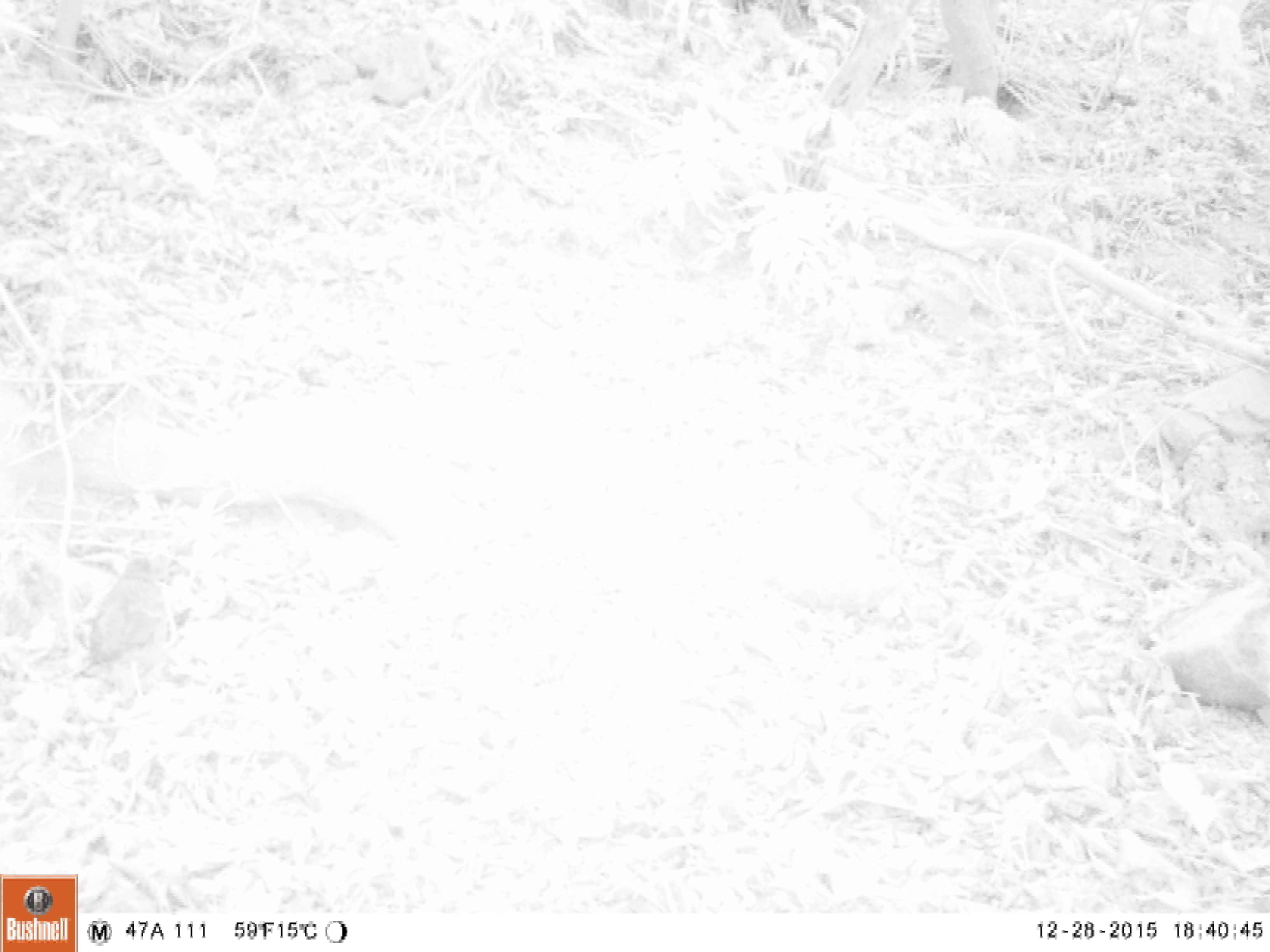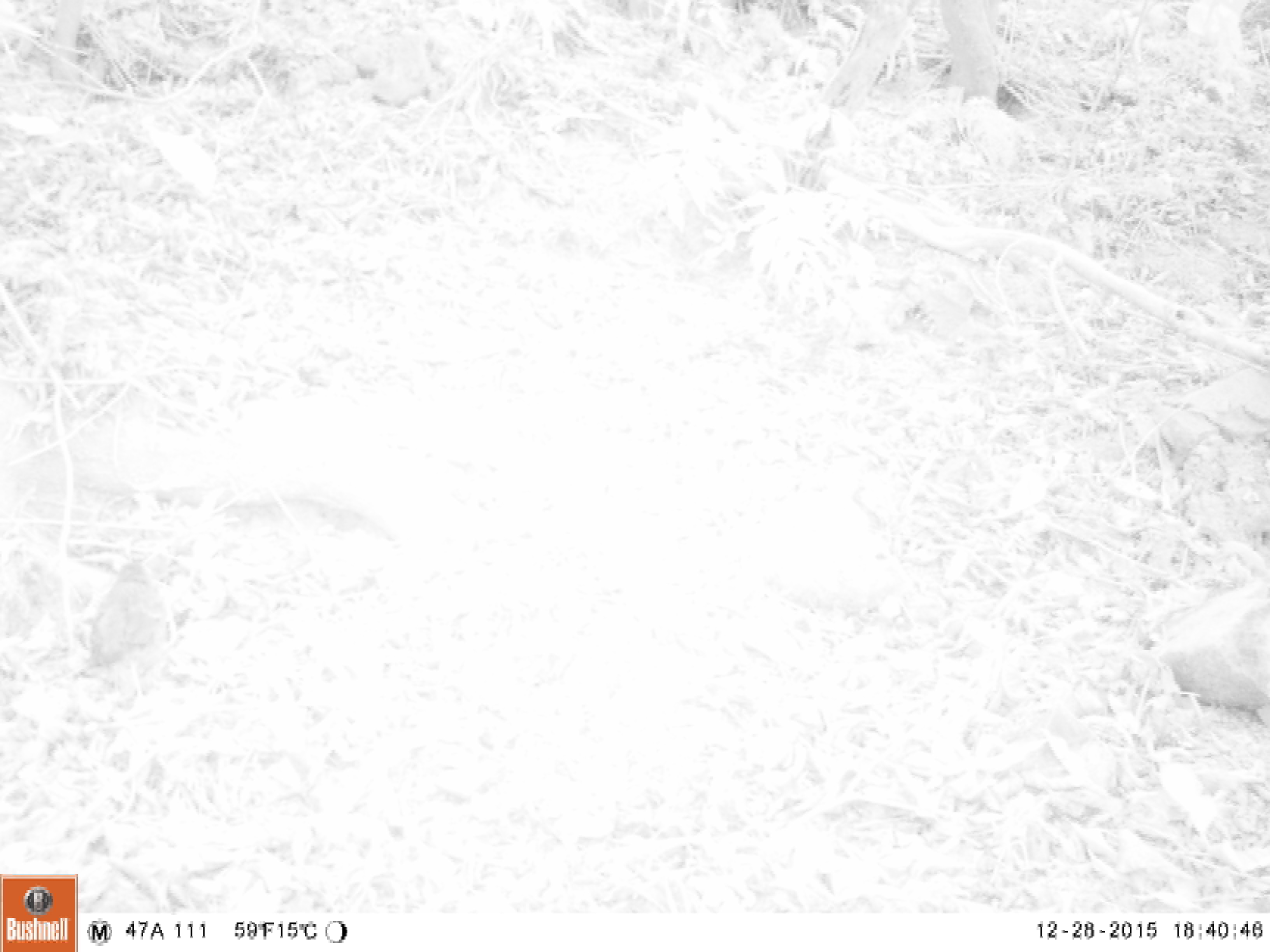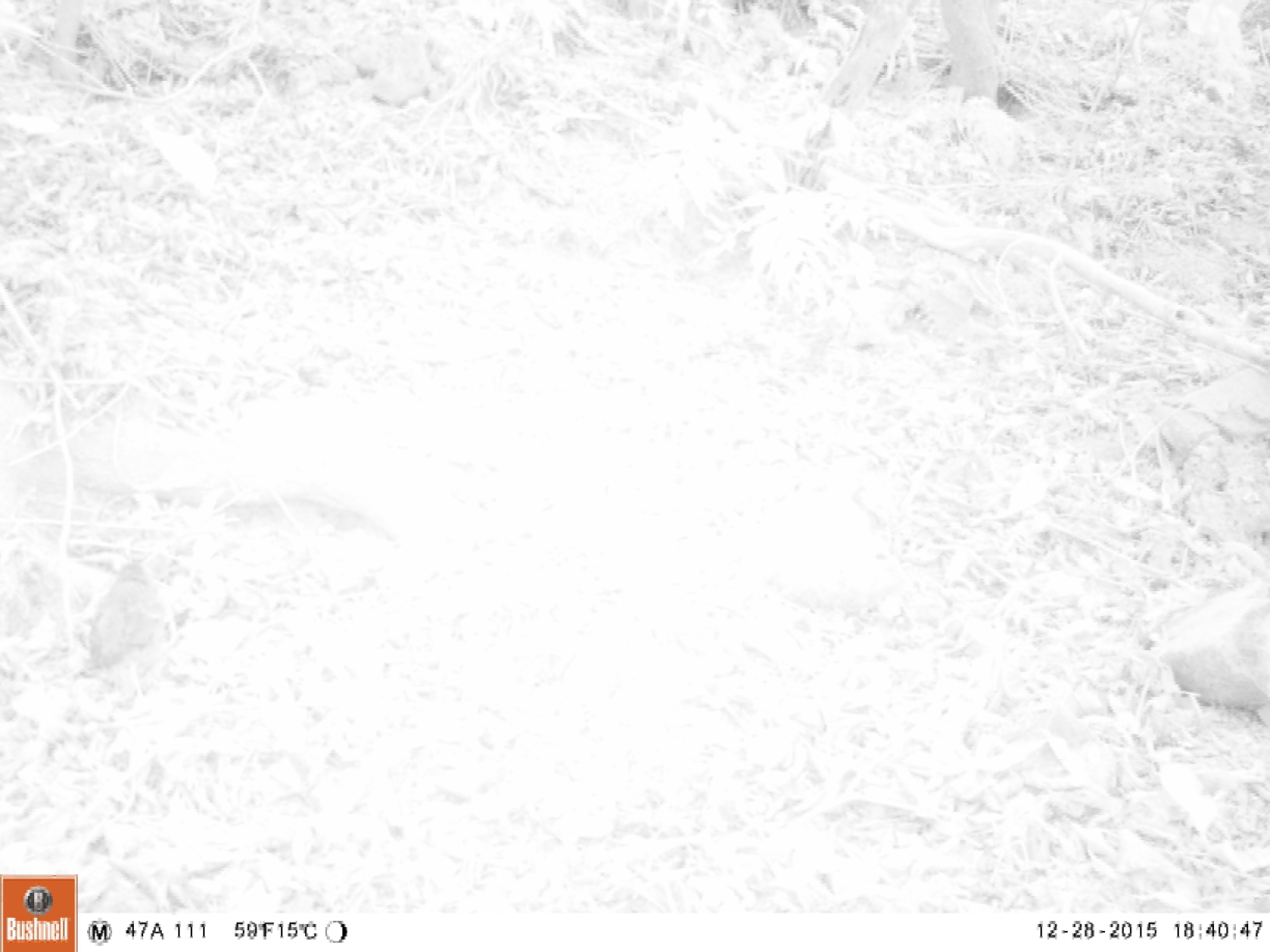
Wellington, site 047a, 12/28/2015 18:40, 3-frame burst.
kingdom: Animalia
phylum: Chordata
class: Aves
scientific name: Aves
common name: bird